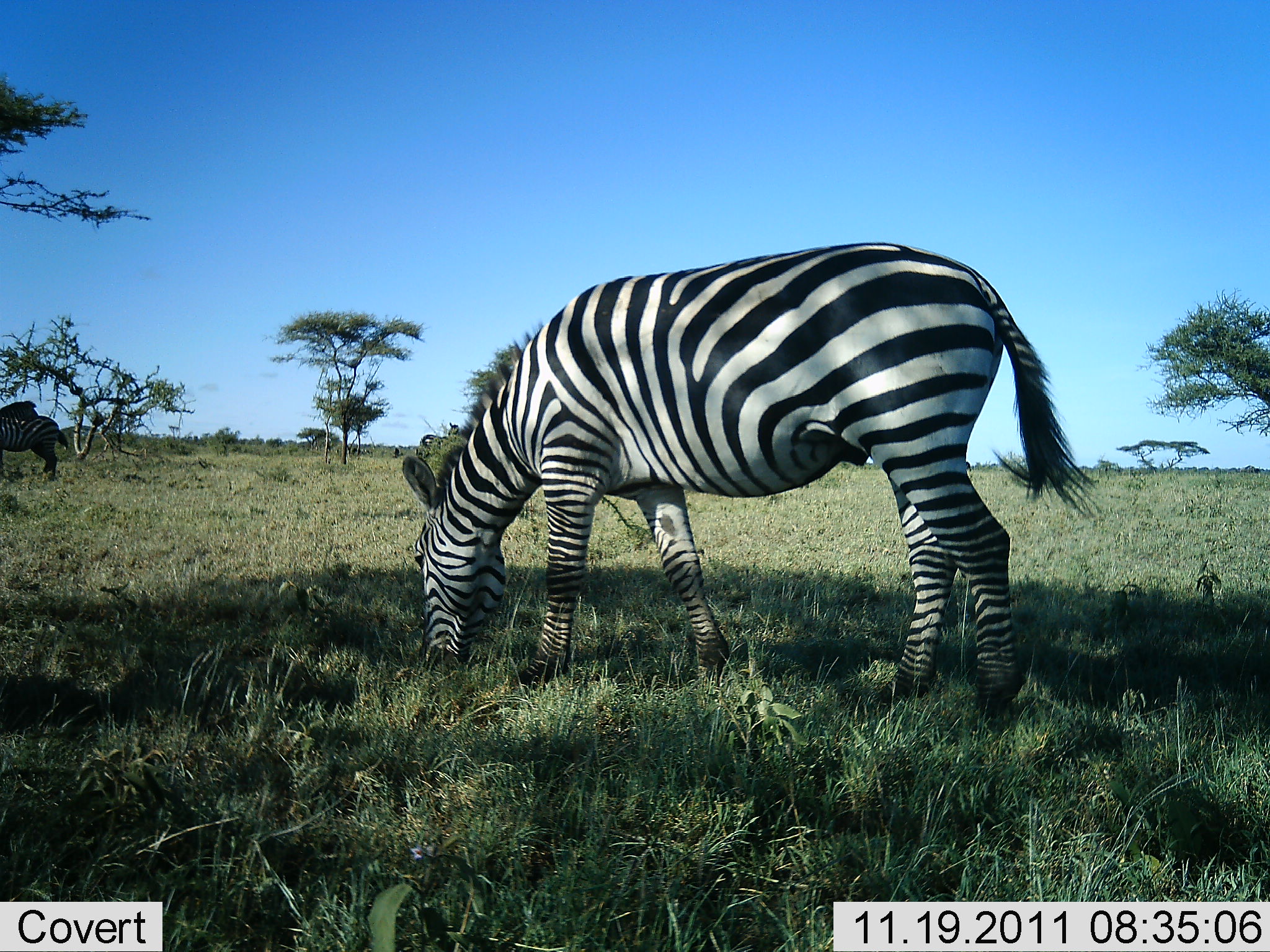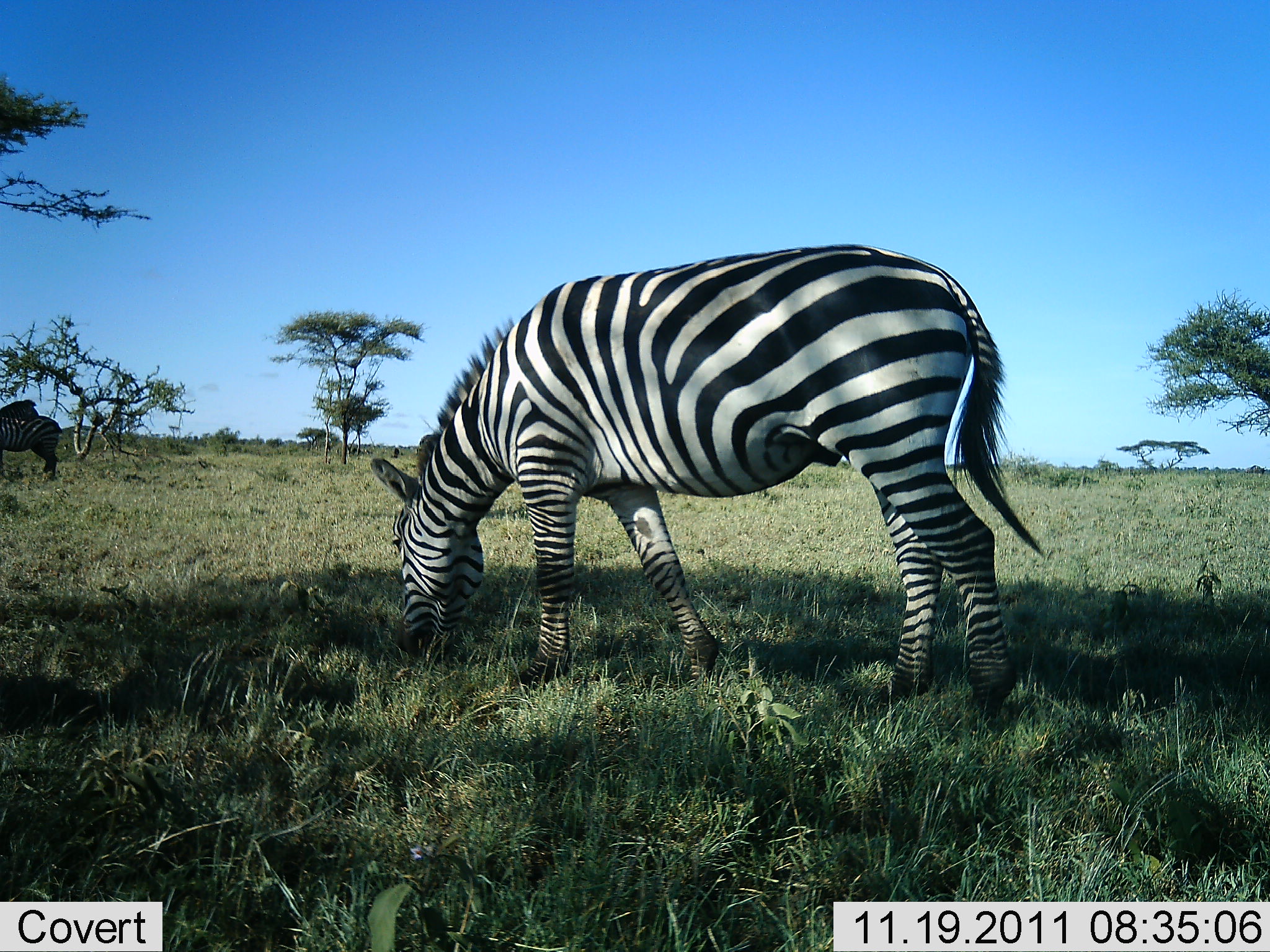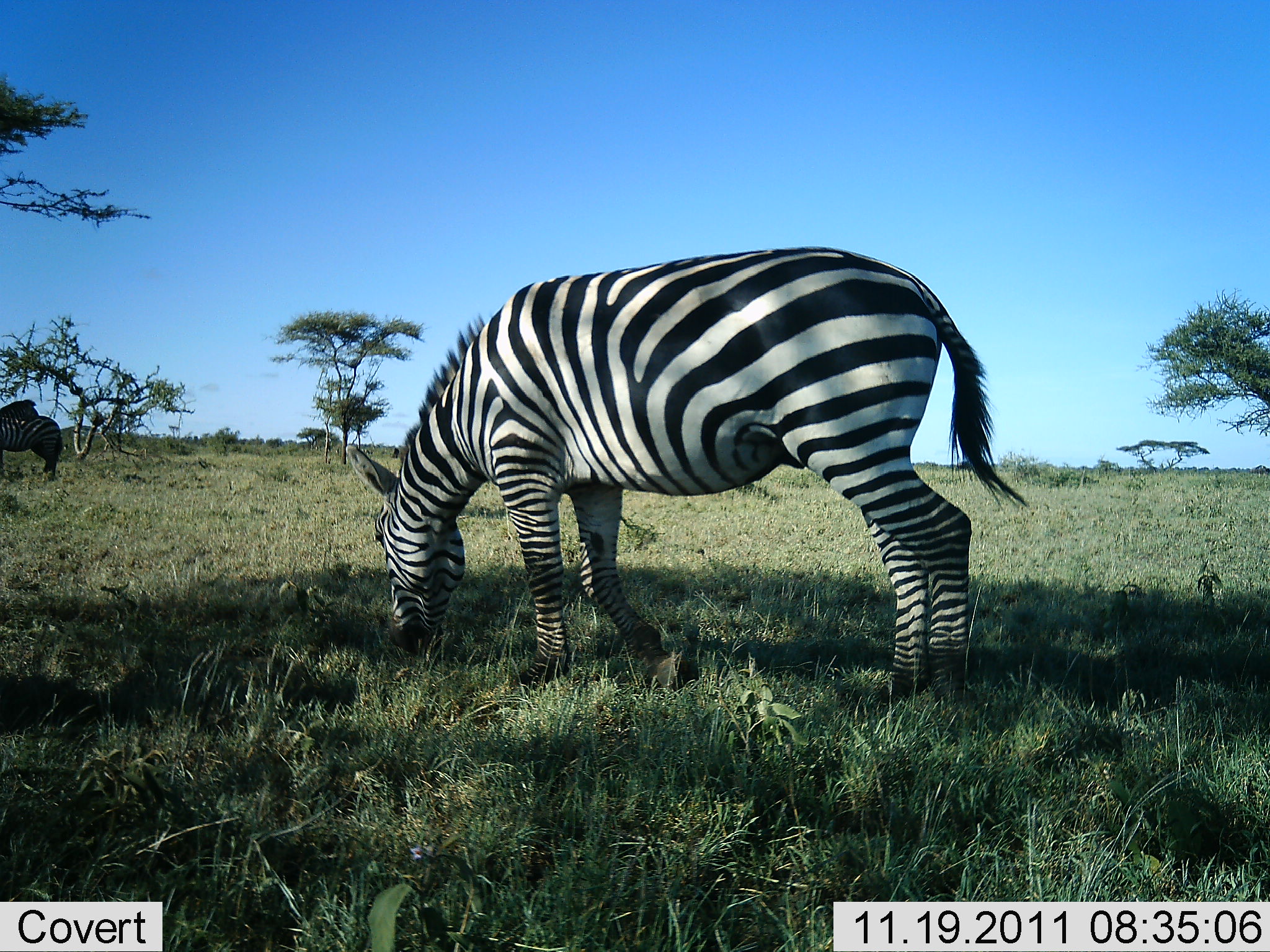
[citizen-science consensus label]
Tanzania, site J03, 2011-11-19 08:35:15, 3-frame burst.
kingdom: Animalia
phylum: Chordata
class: Mammalia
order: Perissodactyla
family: Equidae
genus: Equus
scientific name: Equus quagga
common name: plains zebra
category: zebra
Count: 2.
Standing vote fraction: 38%.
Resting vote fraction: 0%.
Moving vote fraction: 8%.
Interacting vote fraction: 0%.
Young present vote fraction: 0%.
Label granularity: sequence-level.